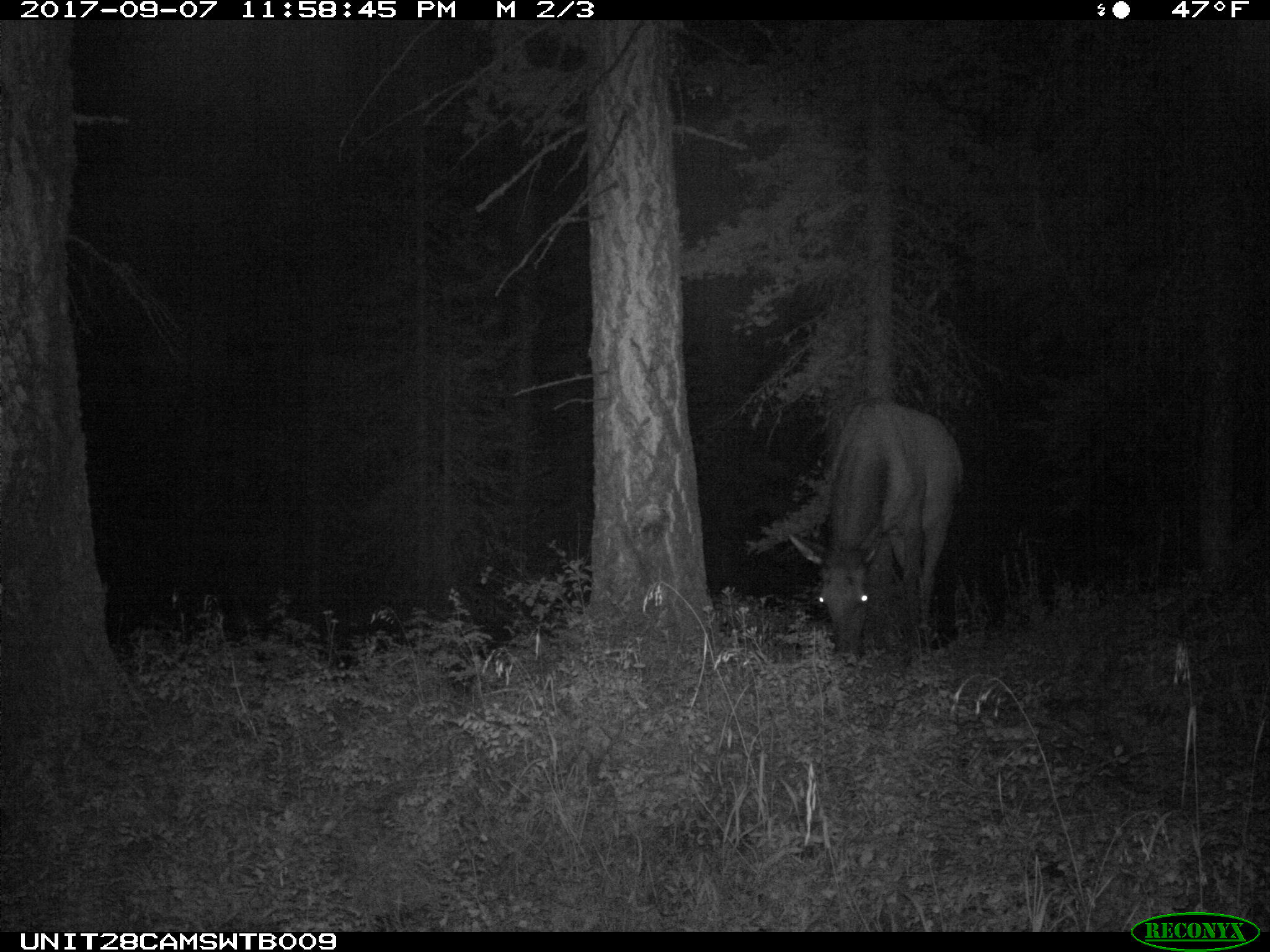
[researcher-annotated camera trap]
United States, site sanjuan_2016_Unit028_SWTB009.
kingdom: Animalia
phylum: Chordata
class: Mammalia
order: Artiodactyla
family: Cervidae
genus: Cervus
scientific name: Cervus elaphus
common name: red deer